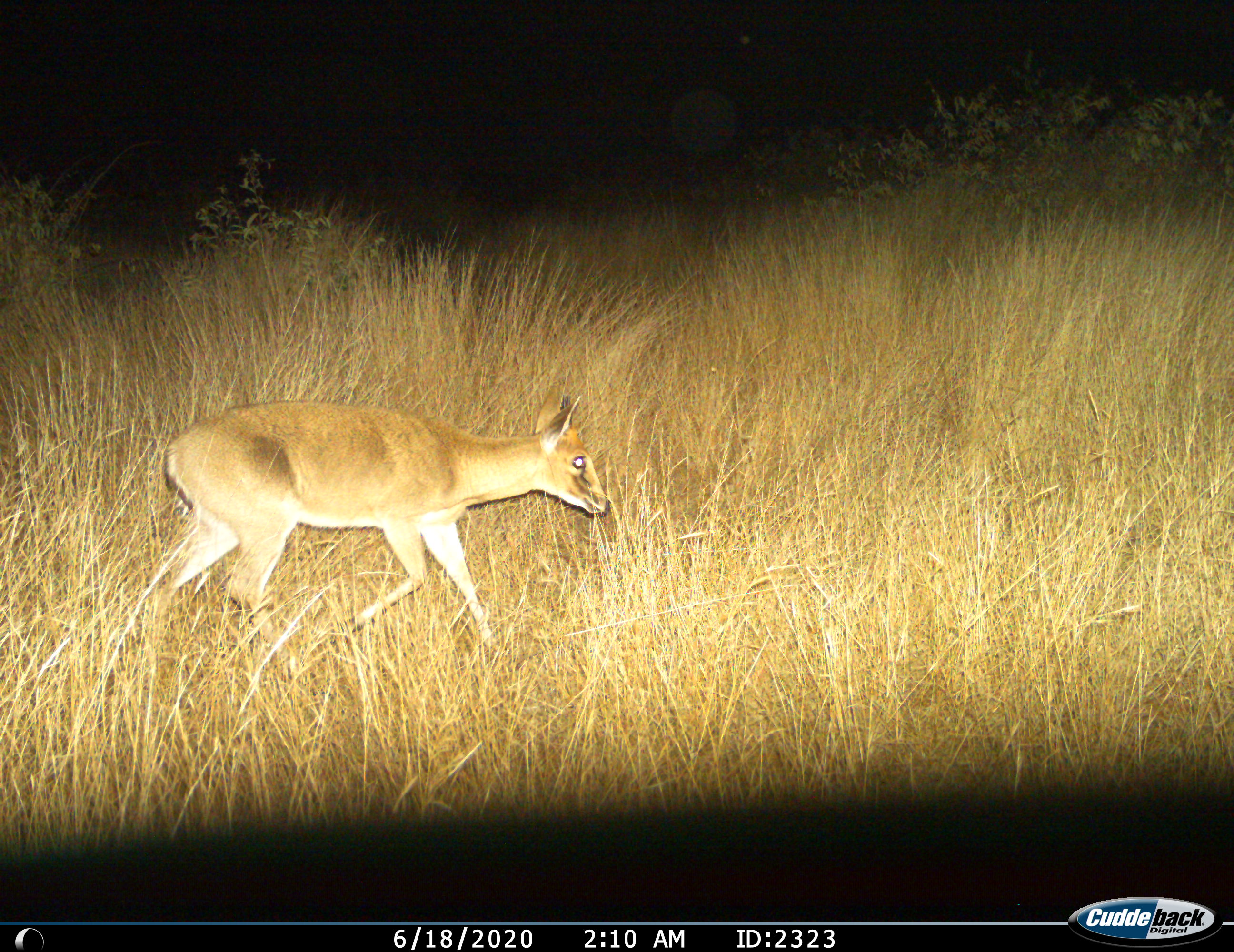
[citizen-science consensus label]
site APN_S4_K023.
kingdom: Animalia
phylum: Chordata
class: Mammalia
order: Artiodactyla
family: Bovidae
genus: Sylvicapra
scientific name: Sylvicapra grimmia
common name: common duiker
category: duikercommongrey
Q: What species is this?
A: Duikercommongrey (common duiker) (Sylvicapra grimmia).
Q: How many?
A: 1.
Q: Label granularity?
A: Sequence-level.